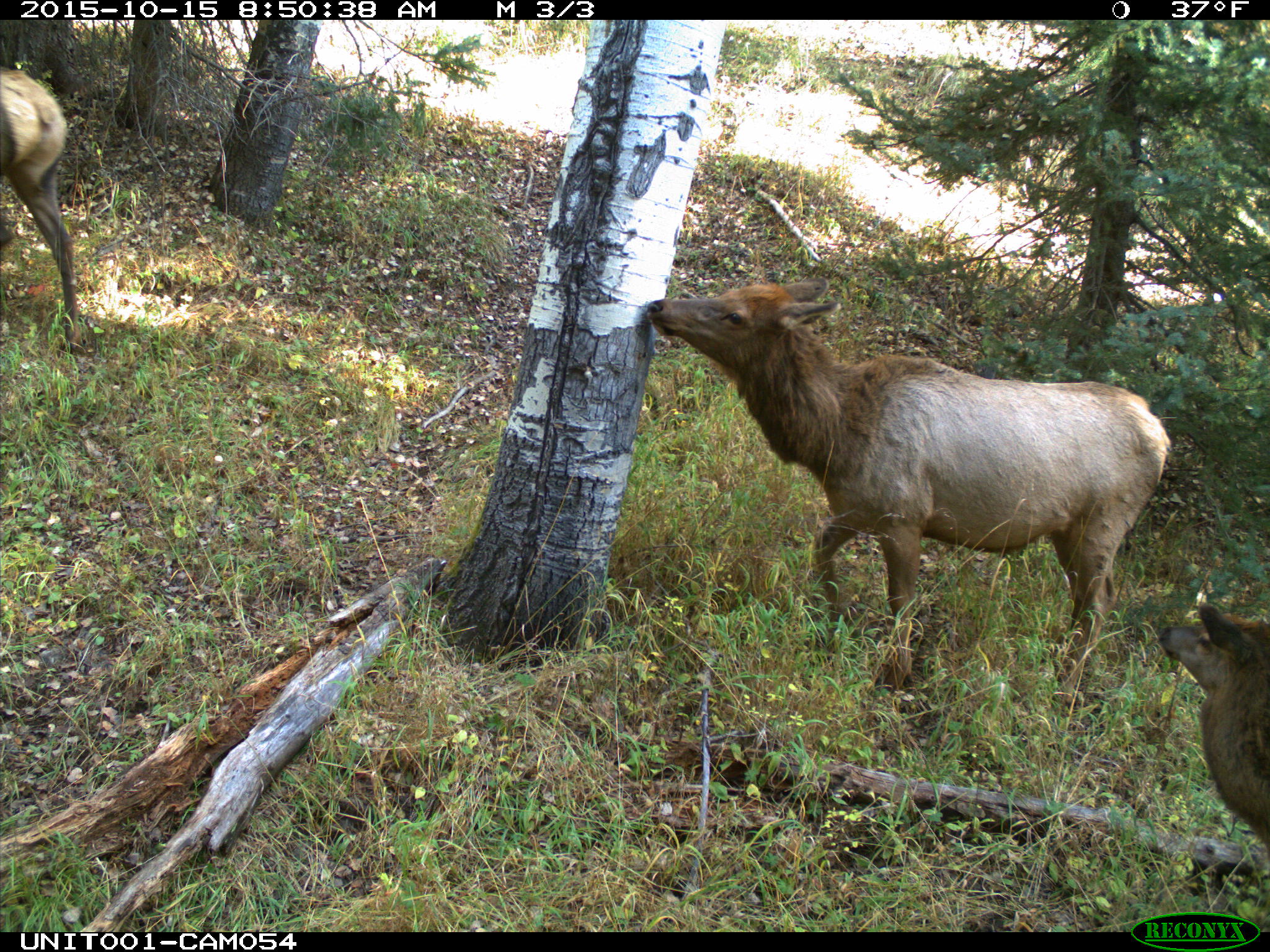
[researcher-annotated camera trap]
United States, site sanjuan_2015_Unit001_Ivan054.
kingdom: Animalia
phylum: Chordata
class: Mammalia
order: Artiodactyla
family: Cervidae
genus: Cervus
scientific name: Cervus elaphus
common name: red deer